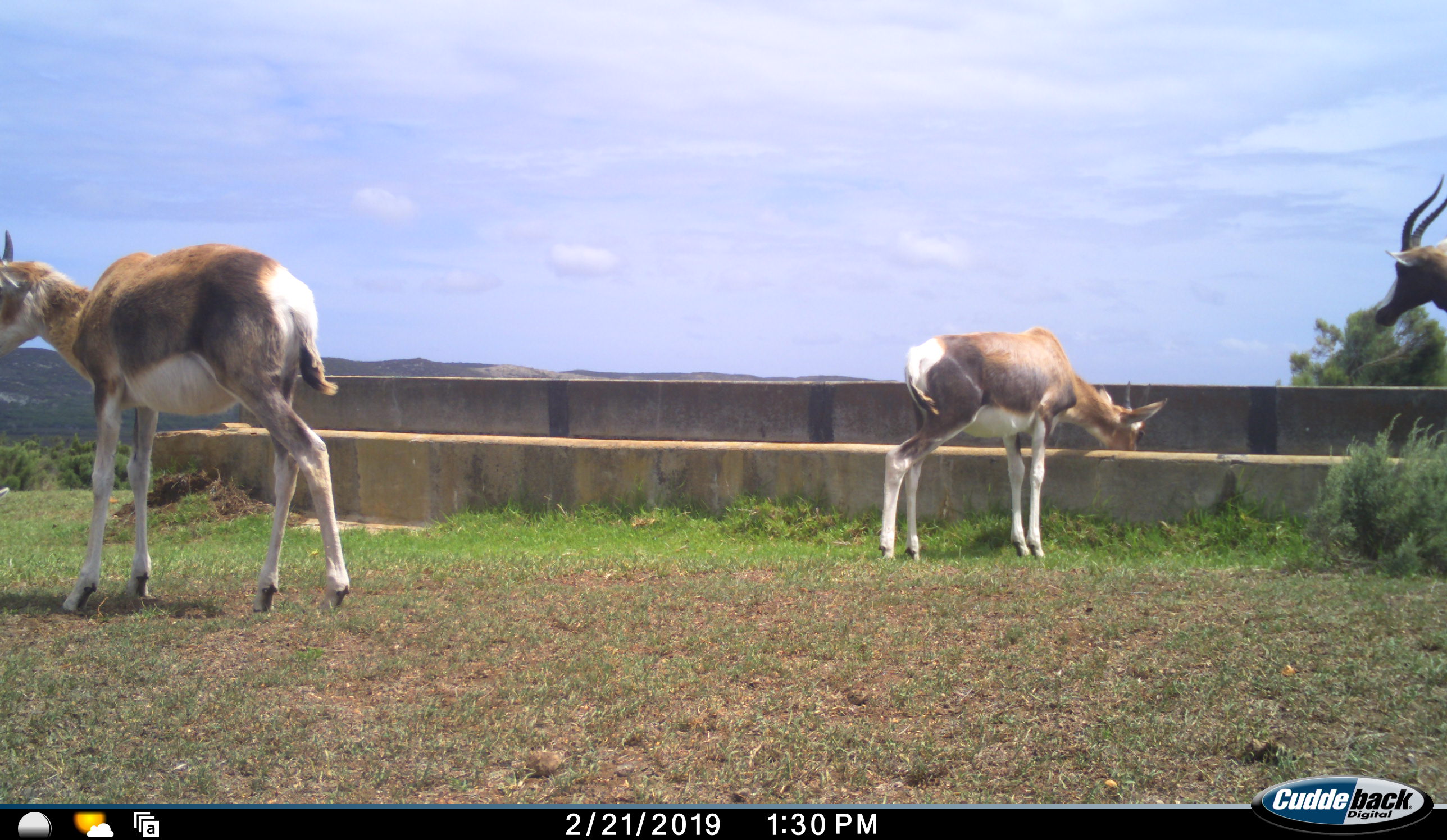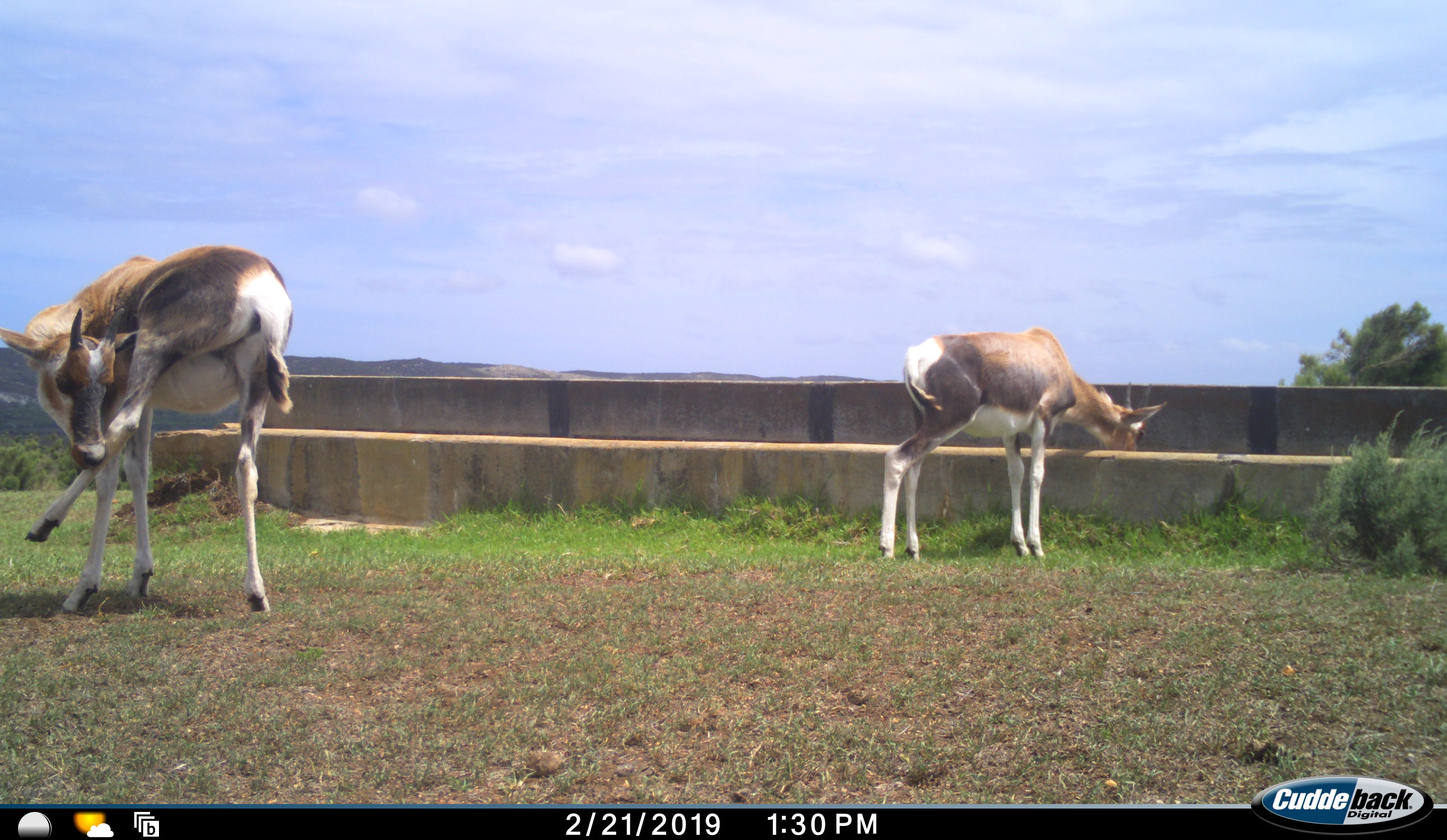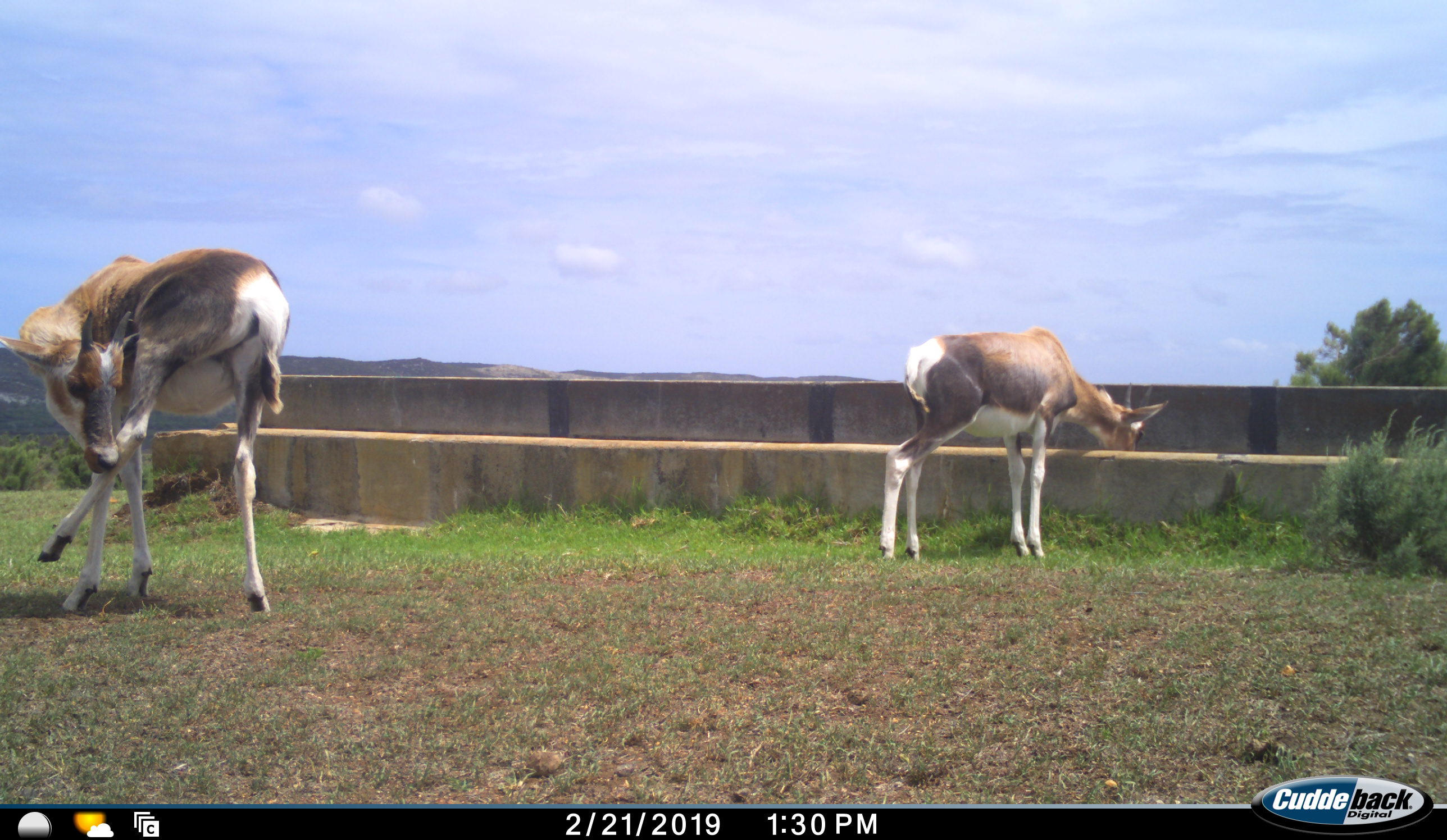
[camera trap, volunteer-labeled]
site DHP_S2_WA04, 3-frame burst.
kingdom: Animalia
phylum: Chordata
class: Mammalia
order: Artiodactyla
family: Bovidae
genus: Damaliscus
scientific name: Damaliscus pygargus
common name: bontebok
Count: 3.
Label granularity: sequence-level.